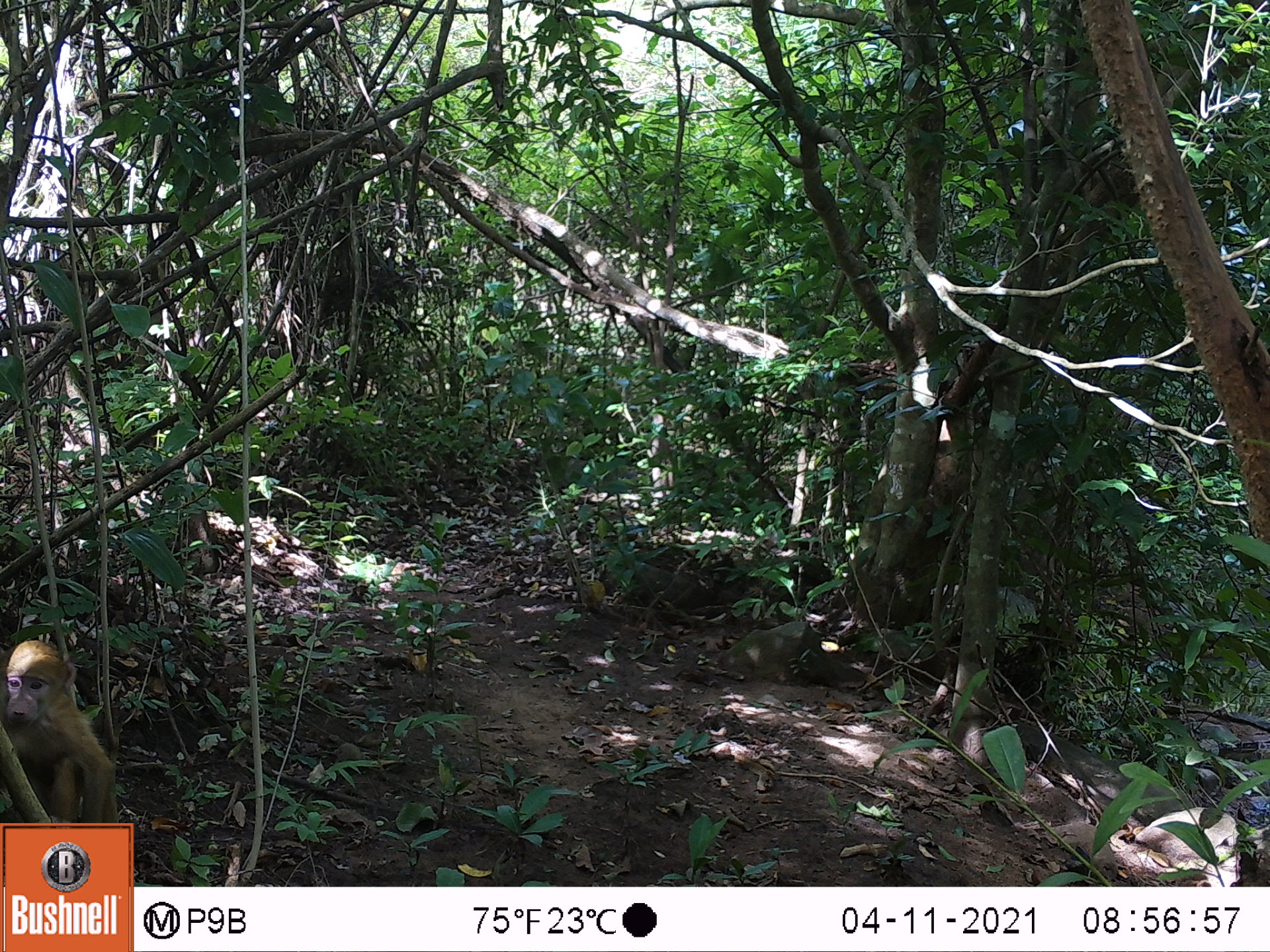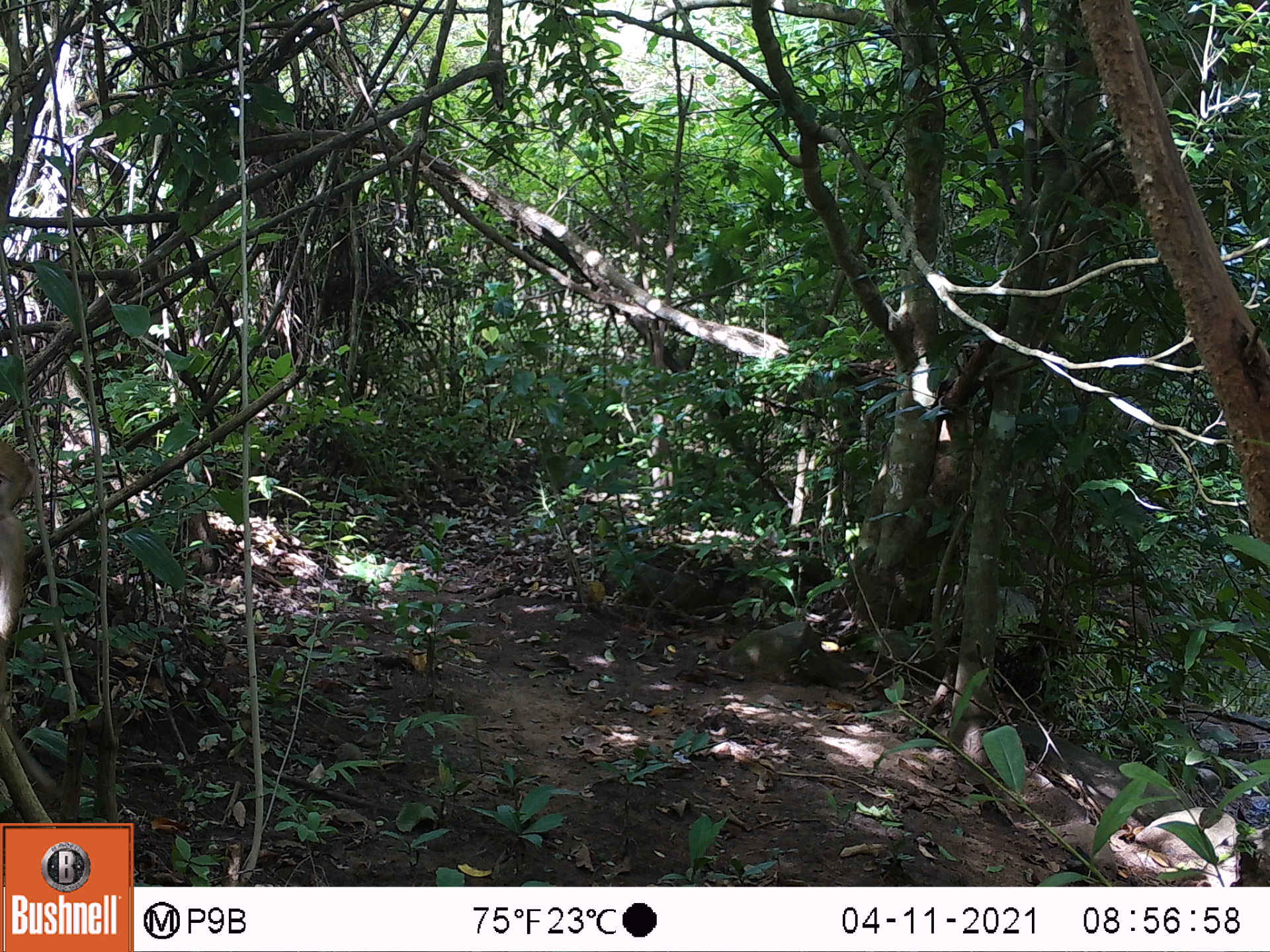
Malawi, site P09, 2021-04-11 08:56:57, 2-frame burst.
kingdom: Animalia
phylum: Chordata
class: Mammalia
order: Primates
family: Cercopithecidae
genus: Papio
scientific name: Papio cynocephalus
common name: yellow baboon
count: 1